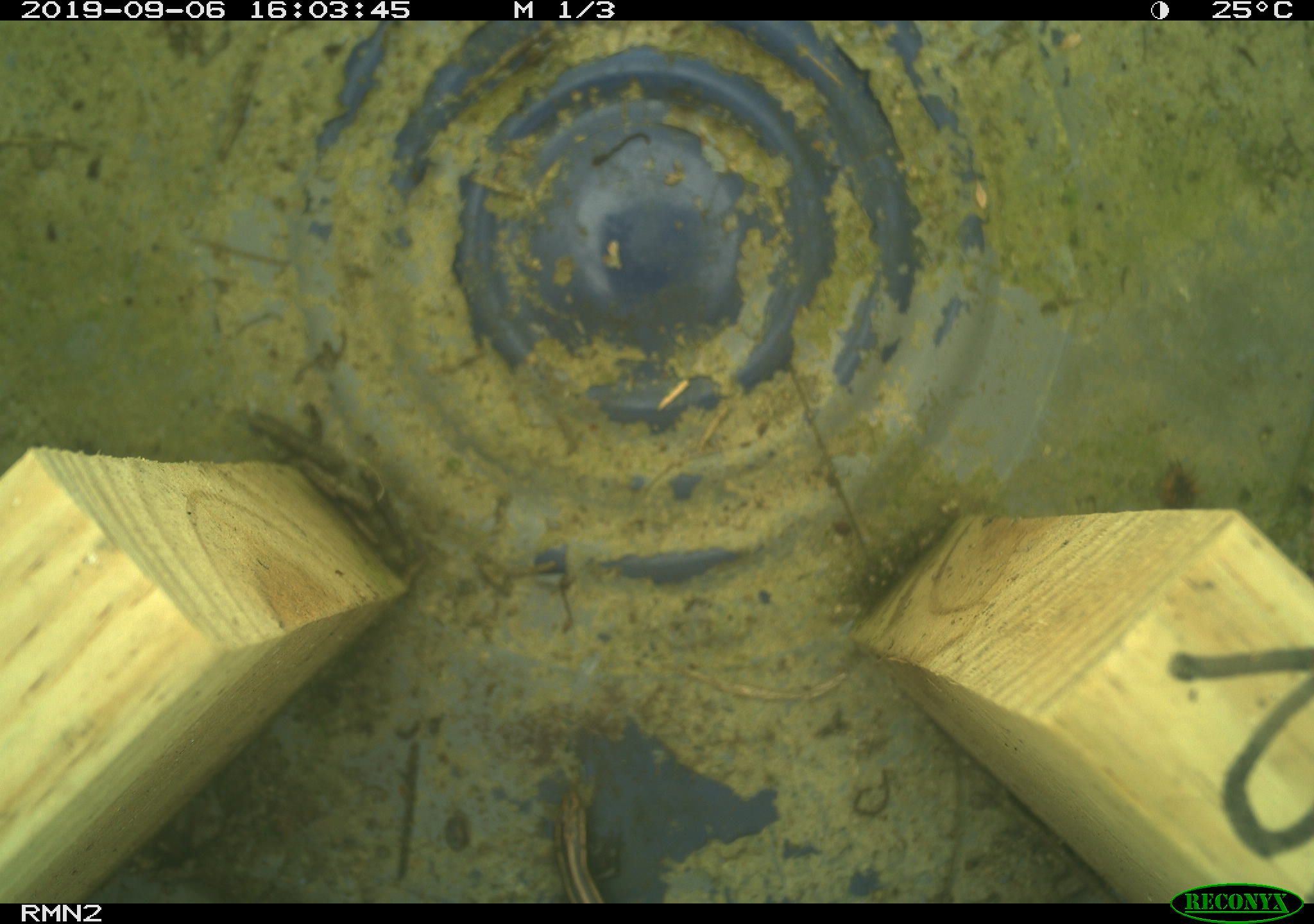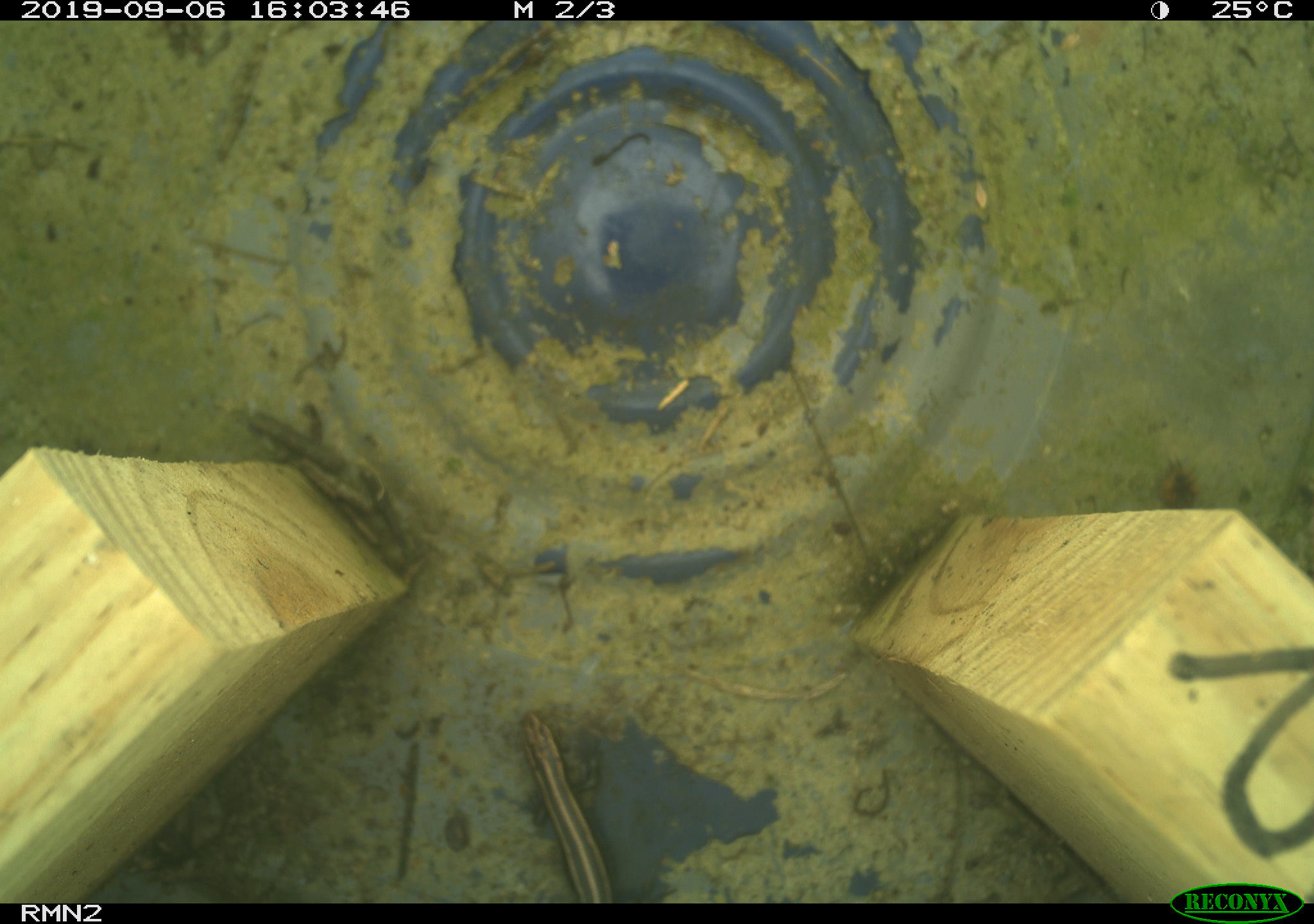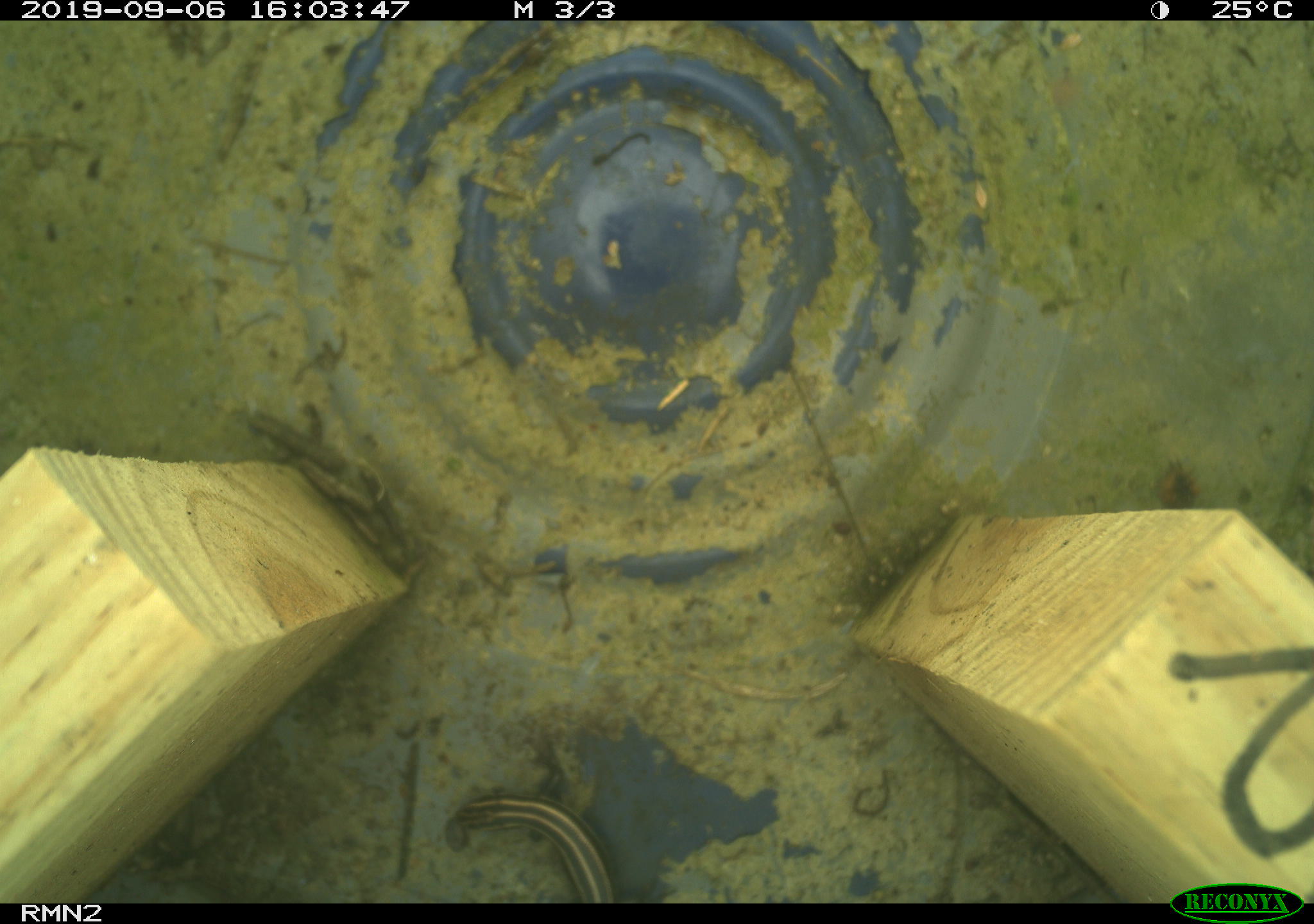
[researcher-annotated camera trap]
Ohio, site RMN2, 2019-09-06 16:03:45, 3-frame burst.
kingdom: Animalia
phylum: Chordata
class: Reptilia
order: Squamata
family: Scincidae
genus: Plestiodon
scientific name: Plestiodon fasciatus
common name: common five-lined skink